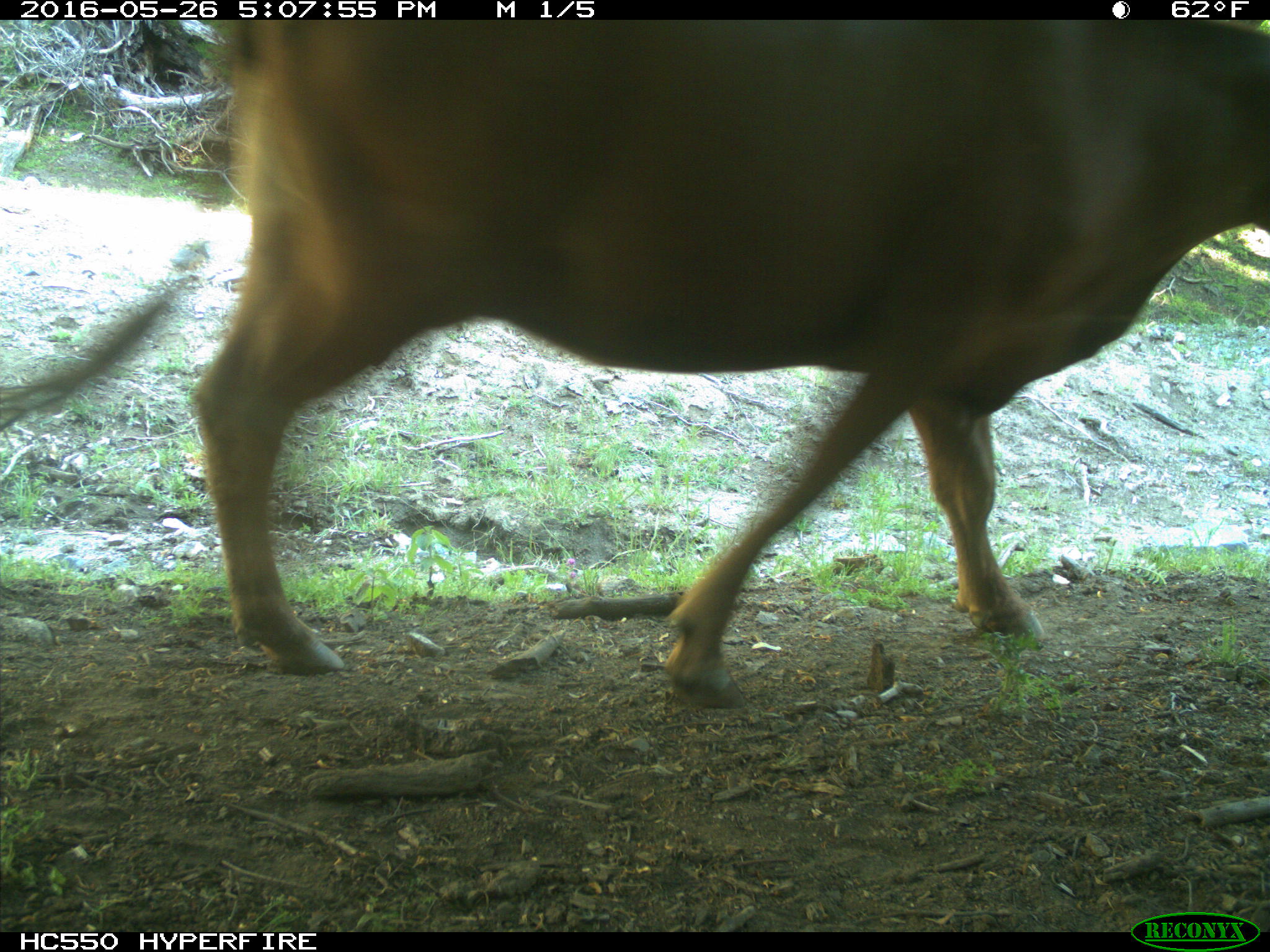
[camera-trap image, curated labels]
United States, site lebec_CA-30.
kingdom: Animalia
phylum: Chordata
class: Mammalia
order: Artiodactyla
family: Bovidae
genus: Bos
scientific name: Bos taurus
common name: domestic cow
Bos taurus (domestic cow).